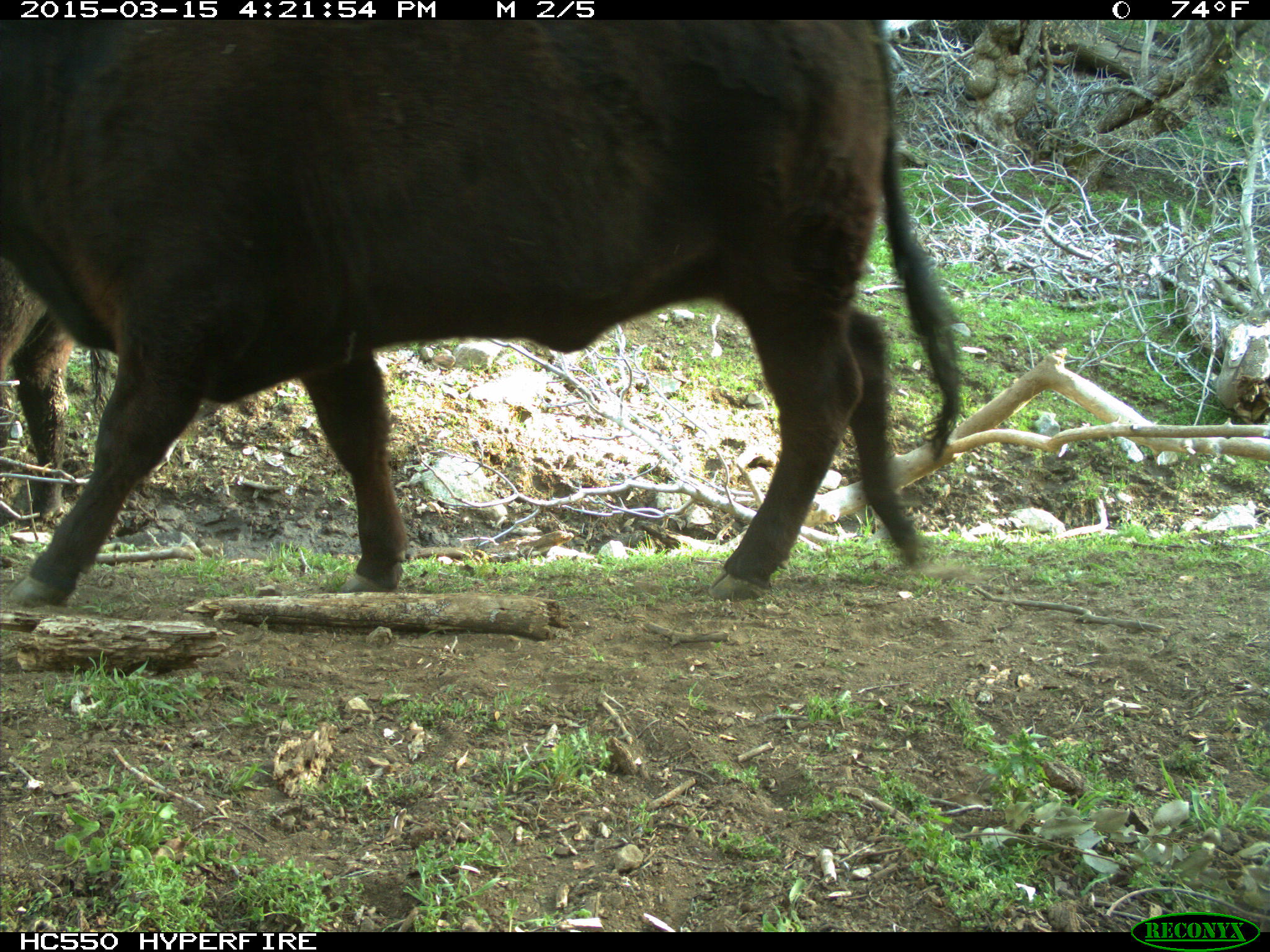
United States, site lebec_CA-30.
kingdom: Animalia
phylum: Chordata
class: Mammalia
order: Artiodactyla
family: Bovidae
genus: Bos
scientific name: Bos taurus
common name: domestic cow